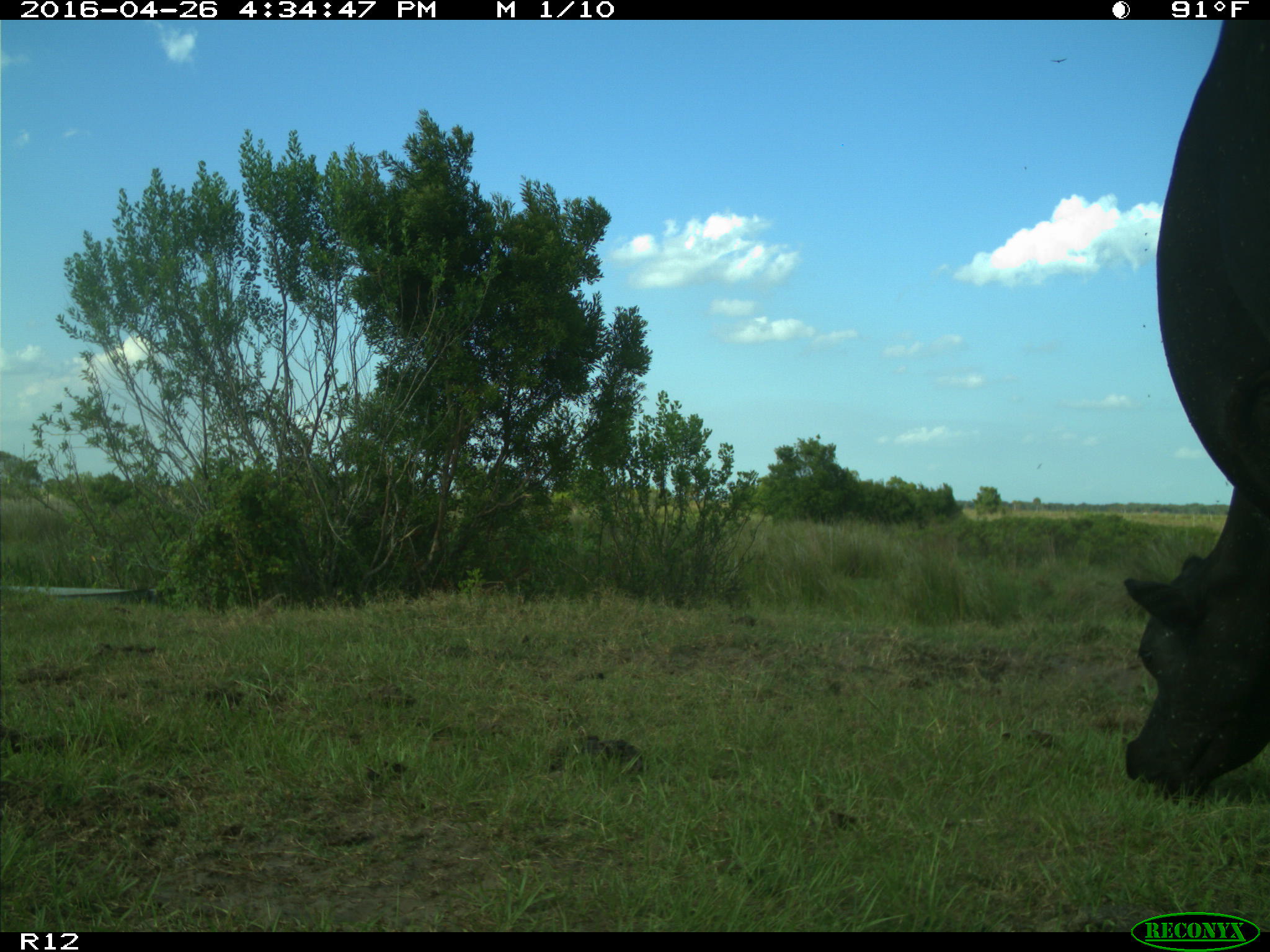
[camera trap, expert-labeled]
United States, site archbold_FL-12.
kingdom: Animalia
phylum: Chordata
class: Mammalia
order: Artiodactyla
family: Bovidae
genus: Bos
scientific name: Bos taurus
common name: domestic cow